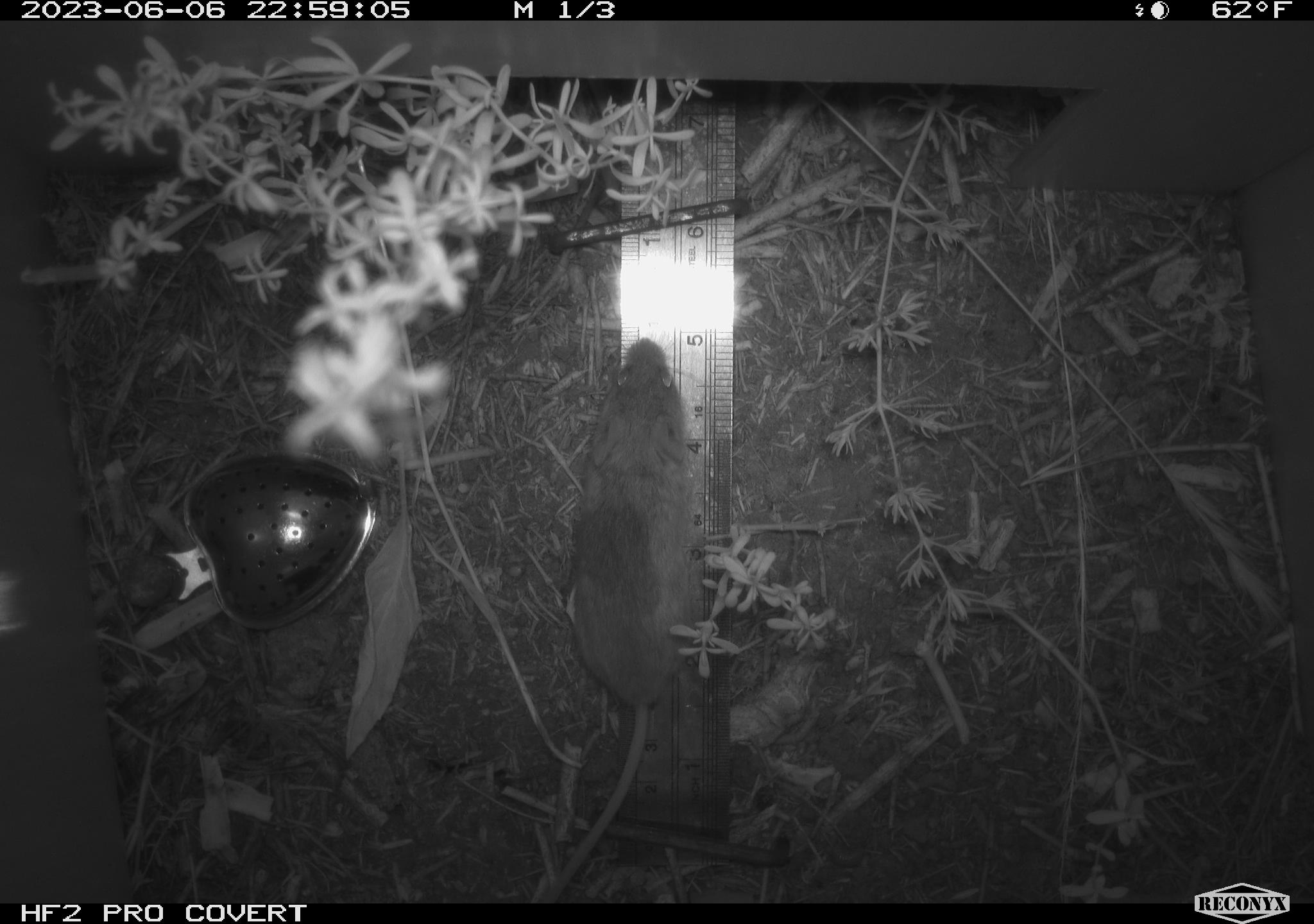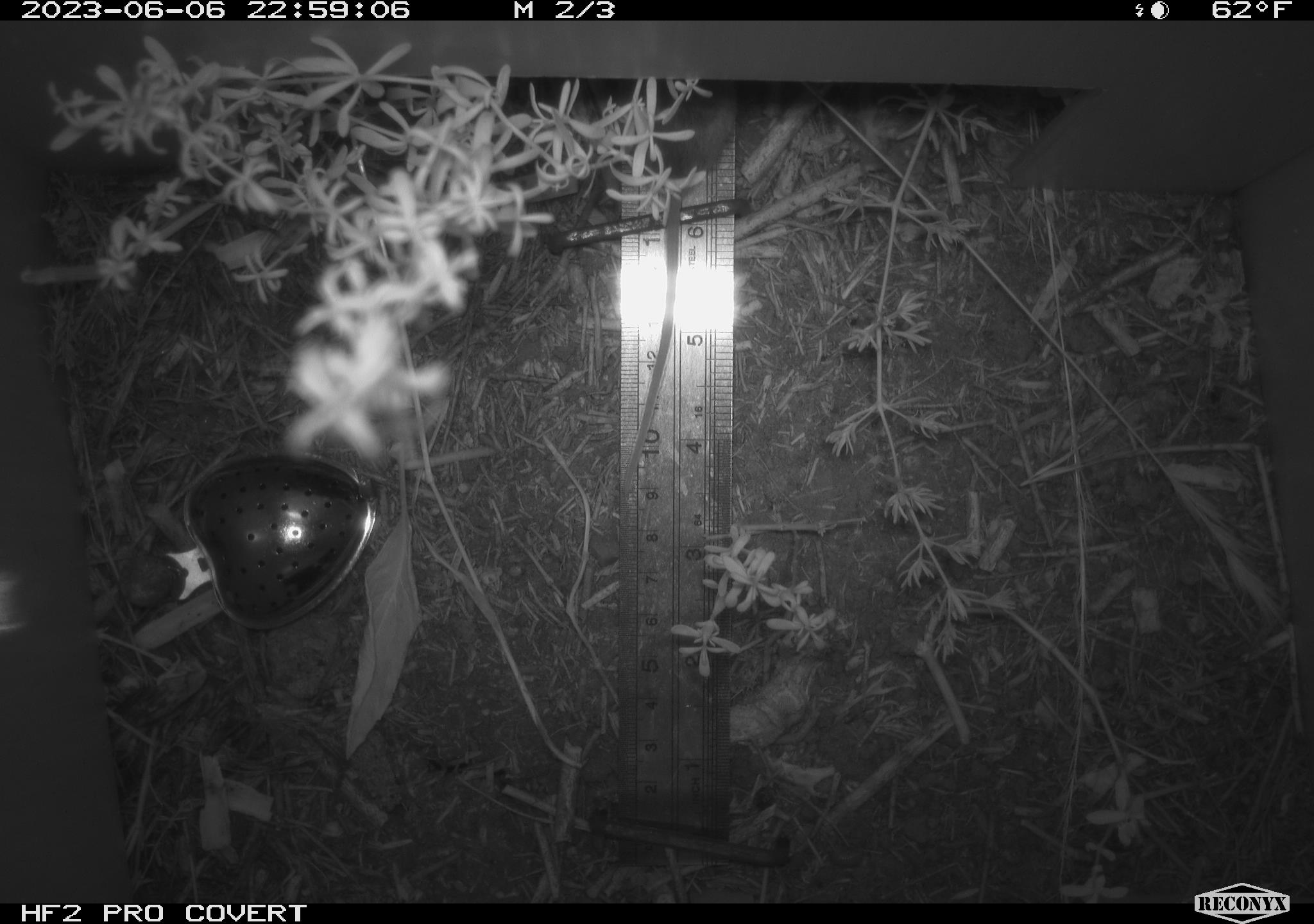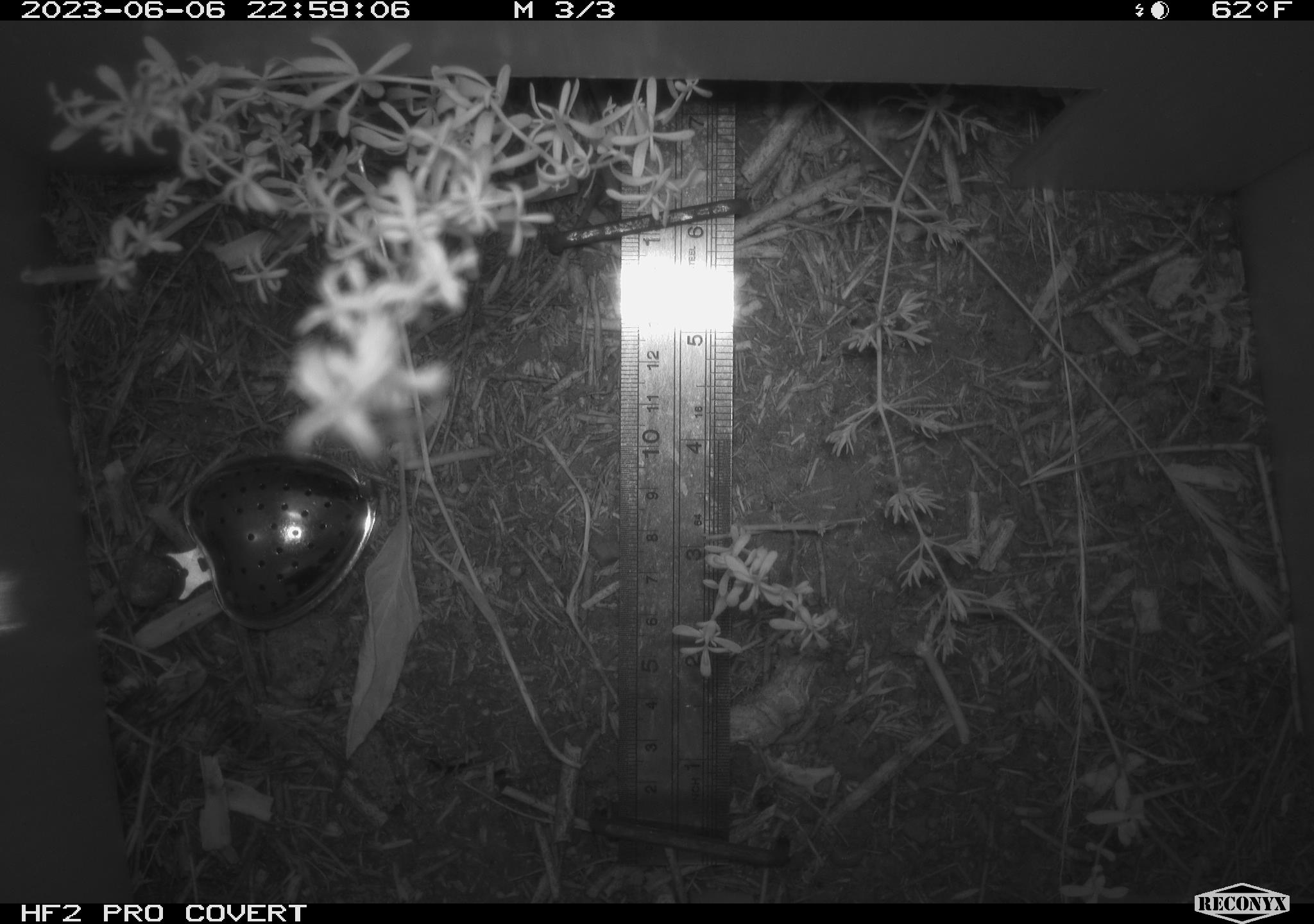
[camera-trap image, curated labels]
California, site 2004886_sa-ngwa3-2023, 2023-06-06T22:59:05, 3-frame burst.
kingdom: Animalia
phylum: Chordata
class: Mammalia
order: Rodentia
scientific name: Rodentia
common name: mouse species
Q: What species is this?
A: Mouse species (Rodentia).